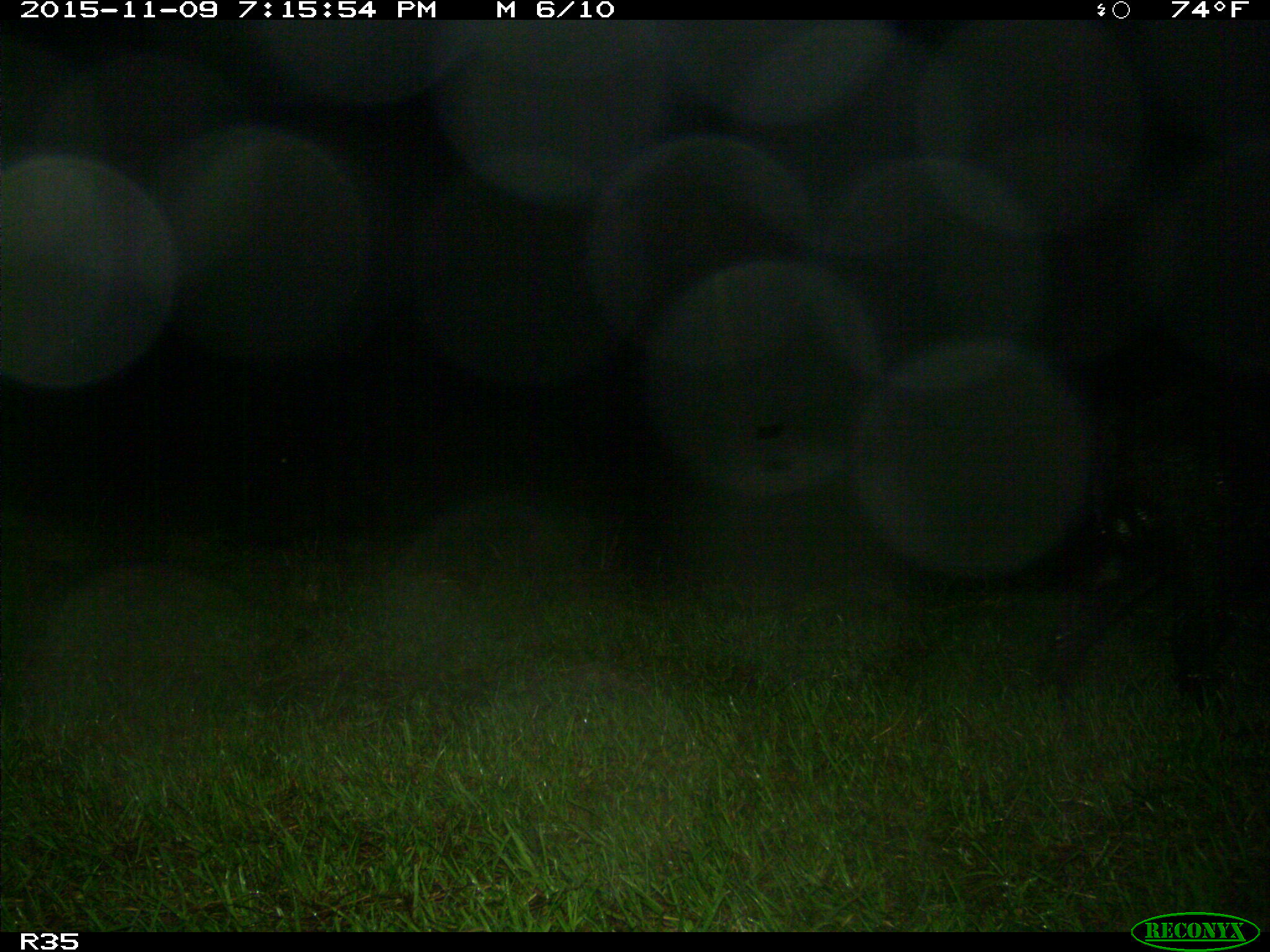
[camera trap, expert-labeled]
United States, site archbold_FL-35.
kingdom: Animalia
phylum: Chordata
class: Mammalia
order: Artiodactyla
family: Suidae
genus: Sus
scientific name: Sus scrofa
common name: wild boar